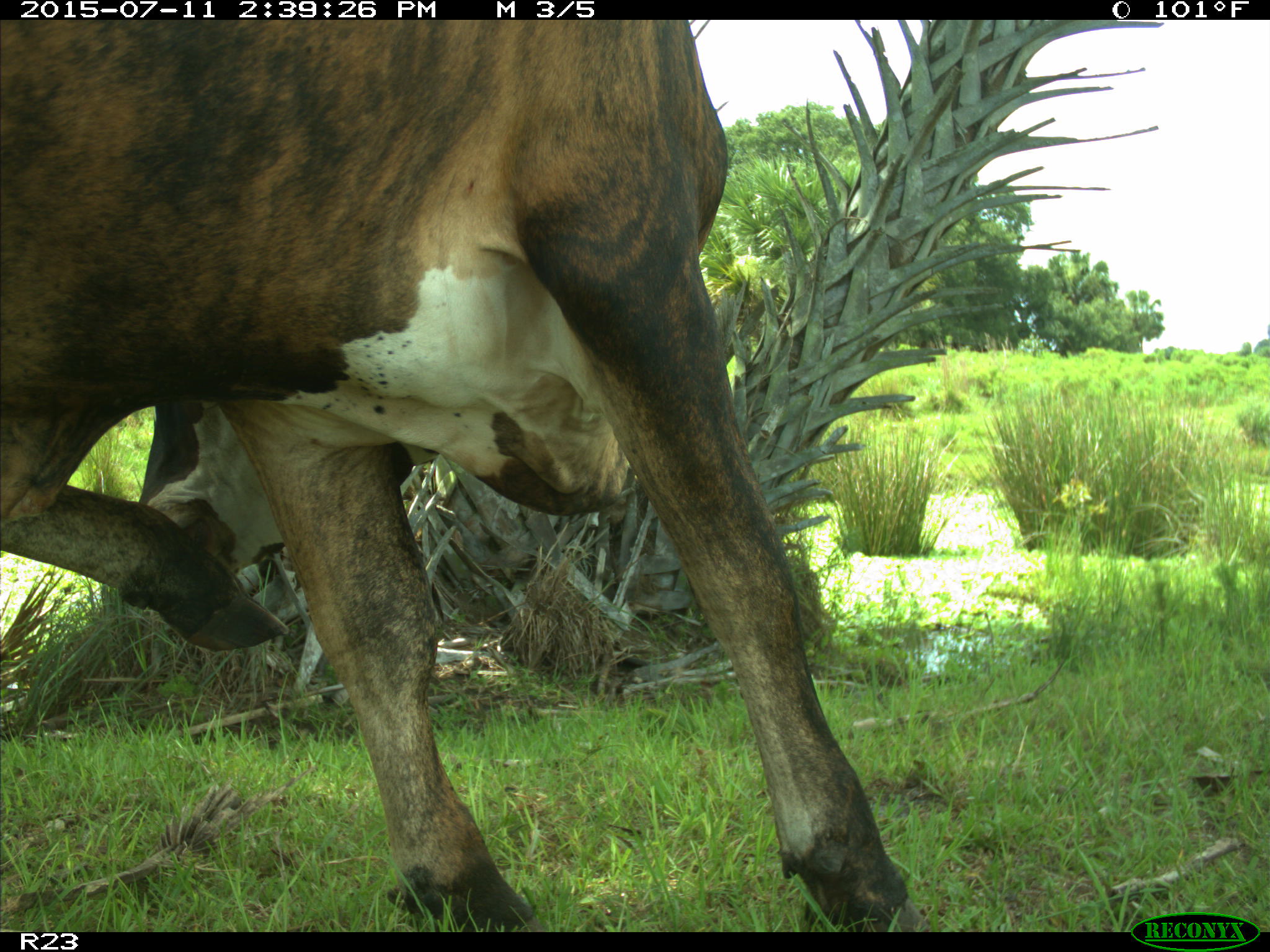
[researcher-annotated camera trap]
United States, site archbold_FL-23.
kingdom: Animalia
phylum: Chordata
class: Mammalia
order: Artiodactyla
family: Bovidae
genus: Bos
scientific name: Bos taurus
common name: domestic cow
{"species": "Bos taurus (domestic cow)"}